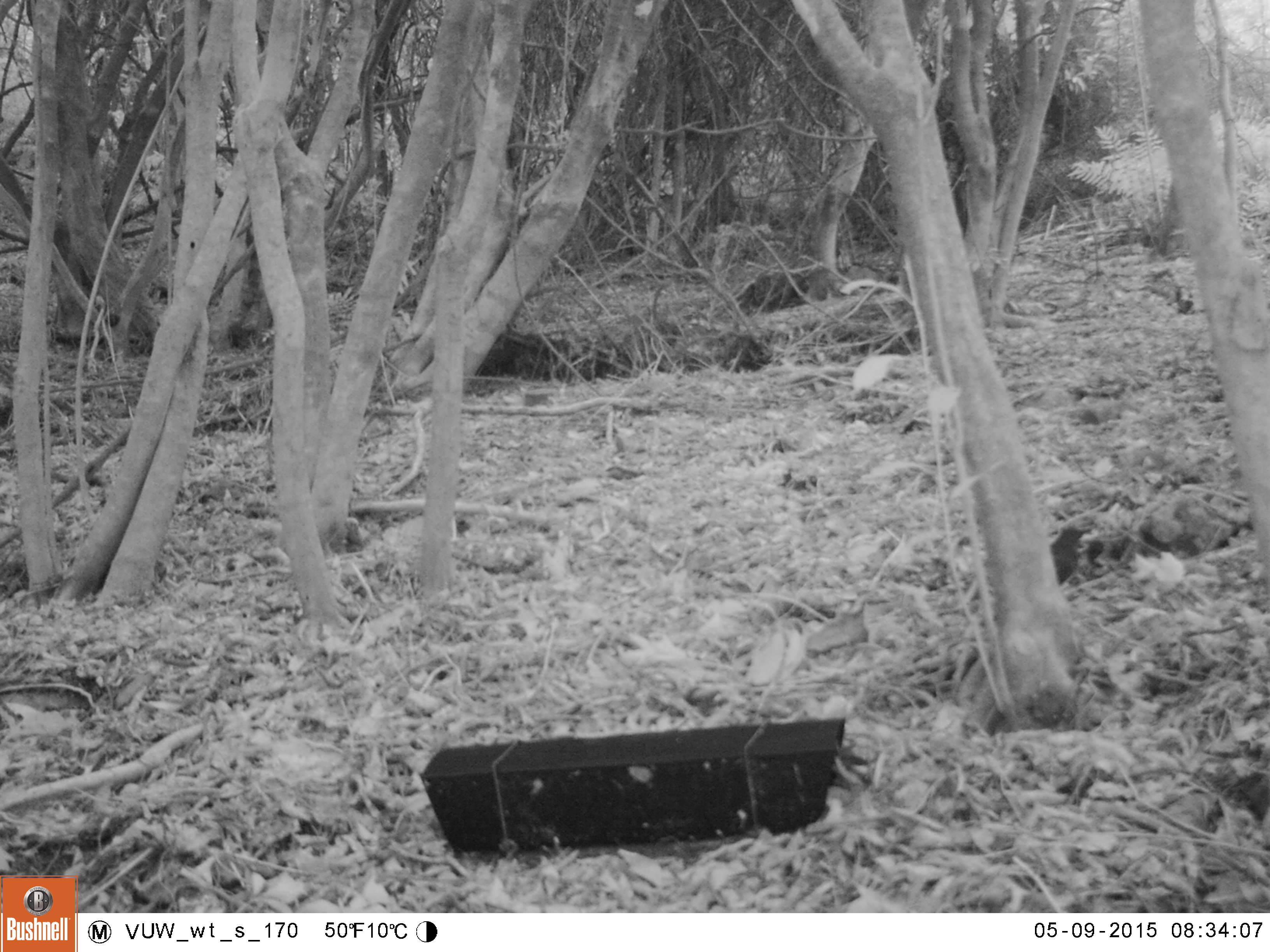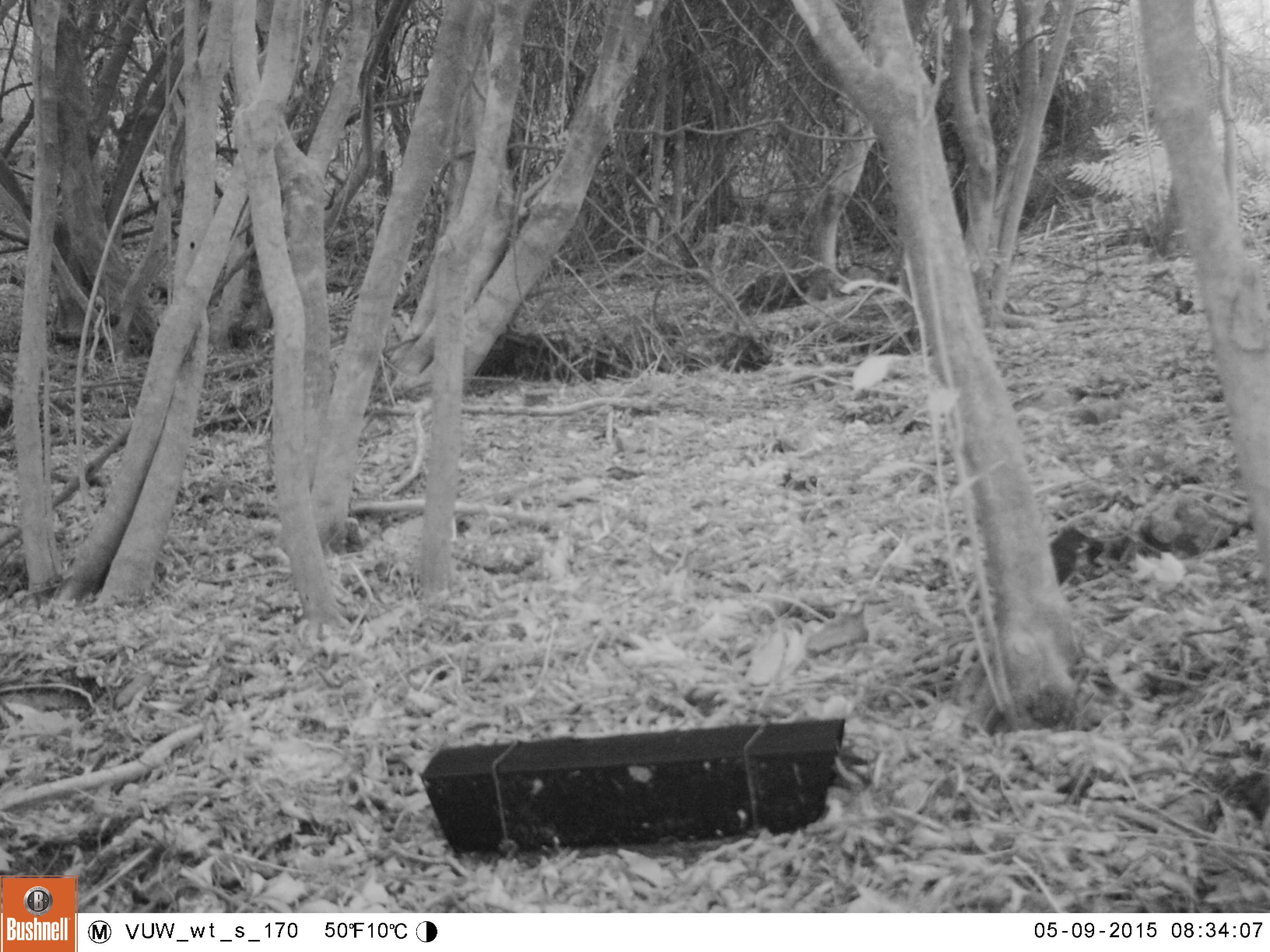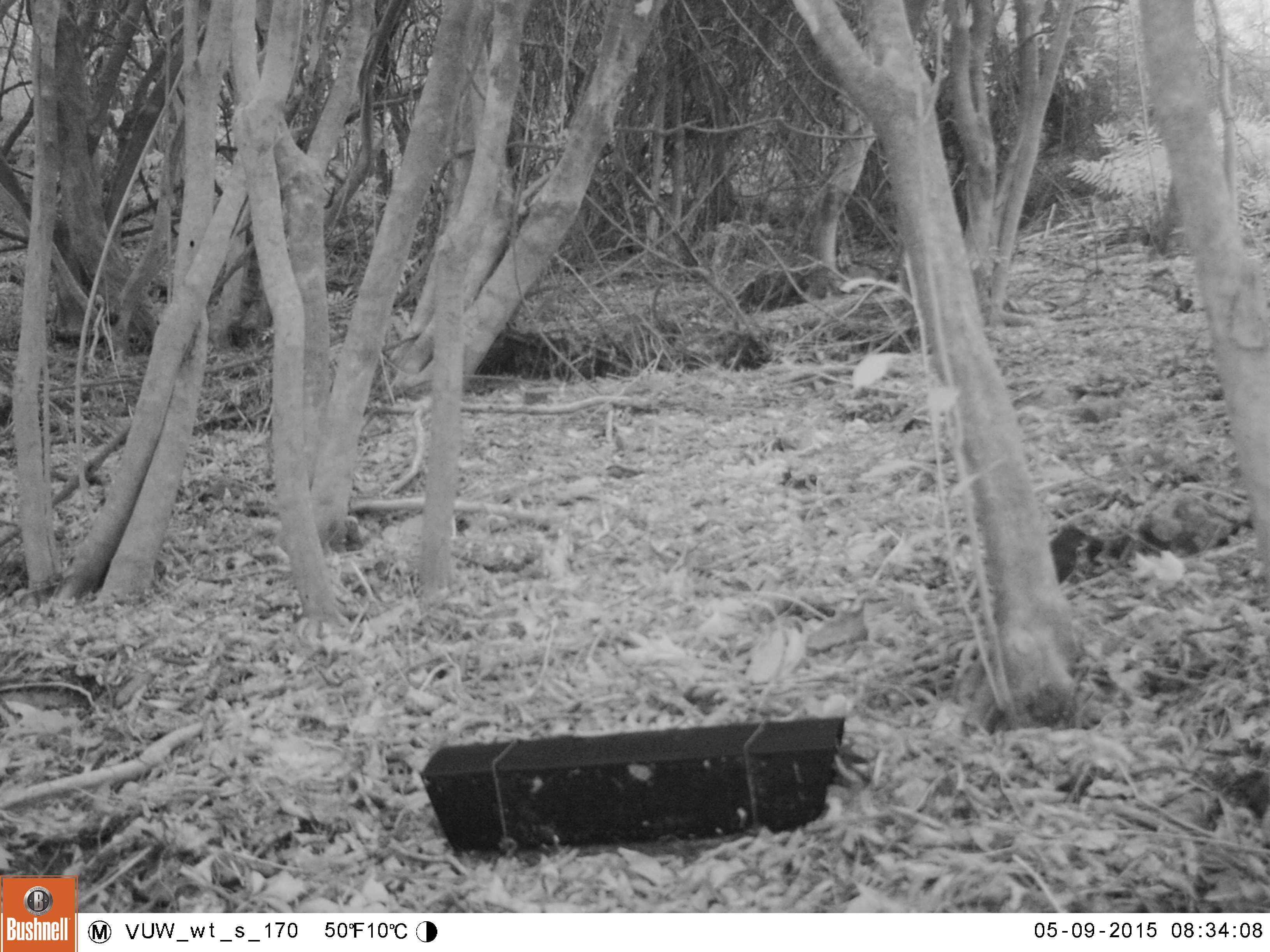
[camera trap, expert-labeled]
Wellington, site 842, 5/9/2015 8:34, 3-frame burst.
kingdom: Animalia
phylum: Chordata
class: Aves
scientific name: Aves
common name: bird